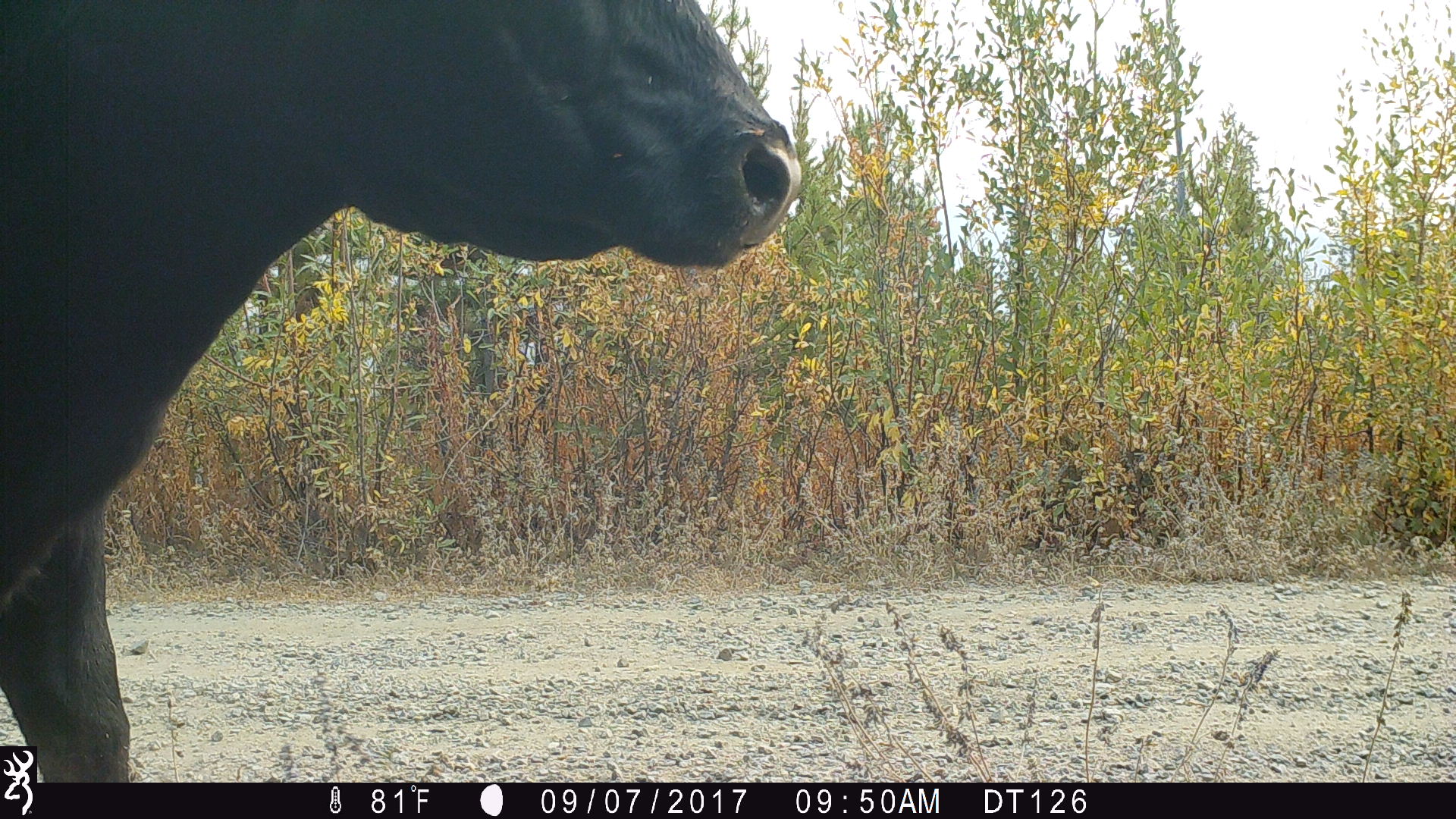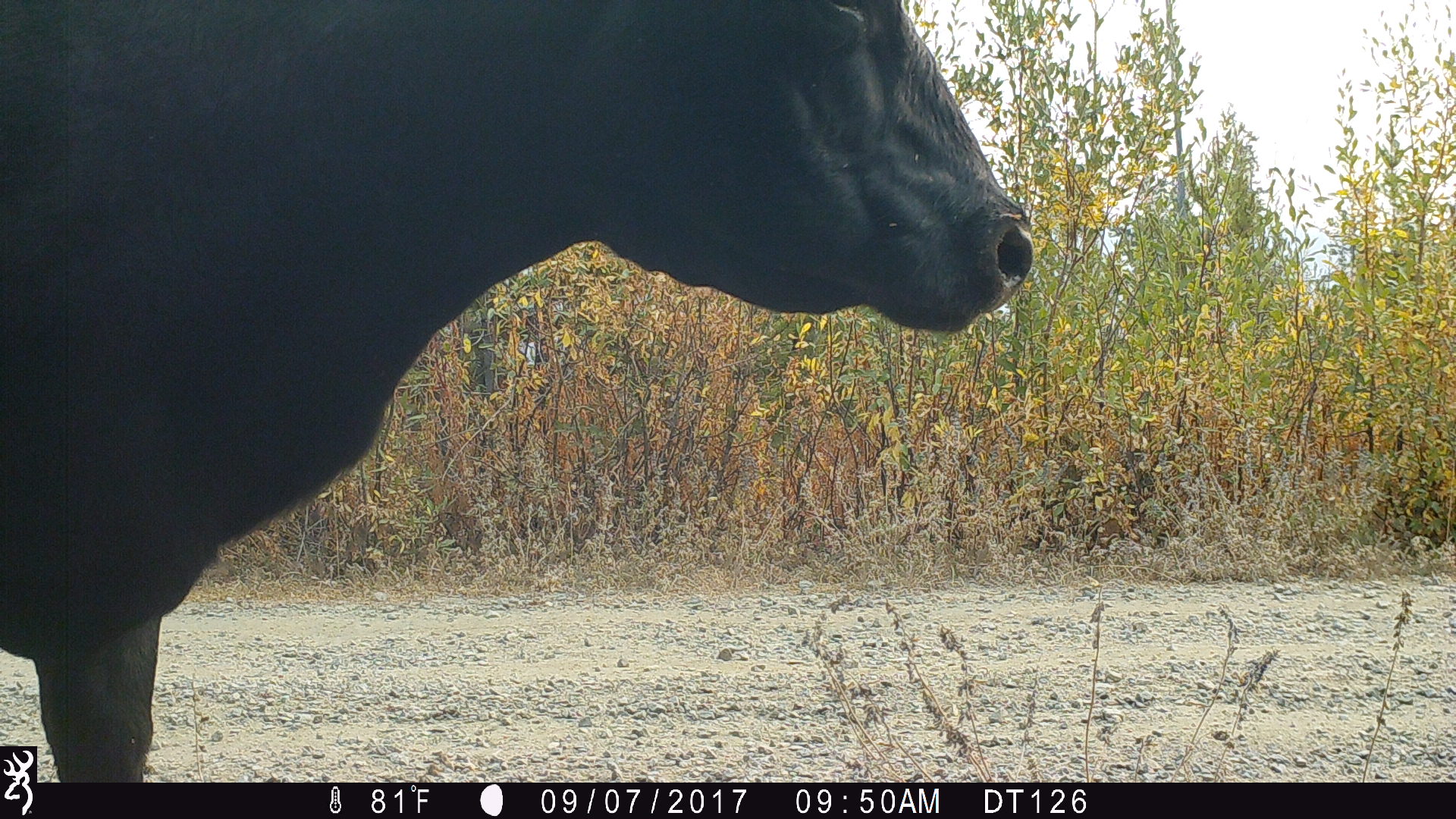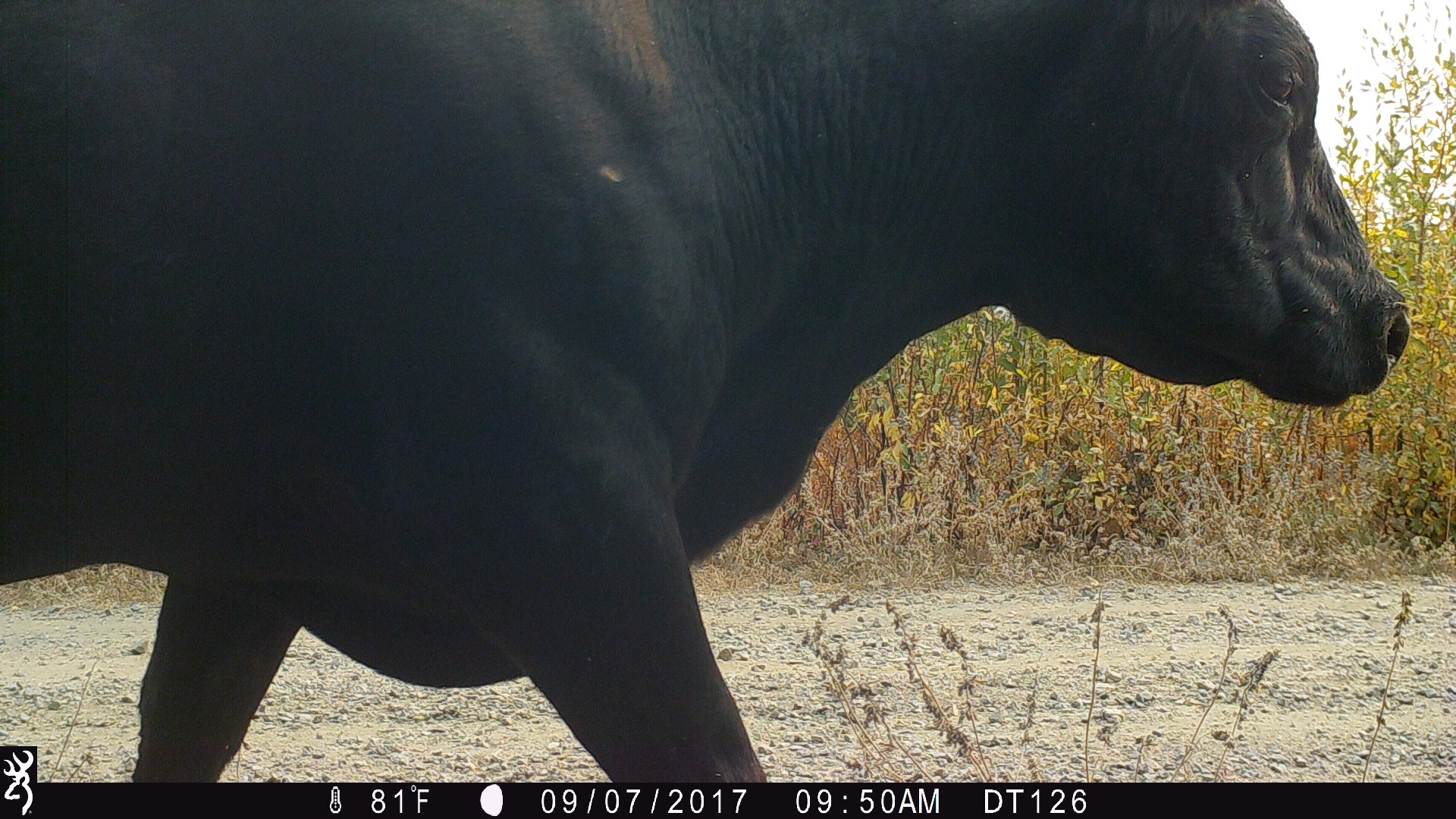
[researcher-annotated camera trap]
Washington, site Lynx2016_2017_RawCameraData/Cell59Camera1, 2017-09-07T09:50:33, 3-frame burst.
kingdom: Animalia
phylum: Chordata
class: Mammalia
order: Artiodactyla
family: Bovidae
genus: Bos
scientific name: Bos taurus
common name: domestic cattle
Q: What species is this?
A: Domestic cattle (Bos taurus).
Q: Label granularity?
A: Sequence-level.